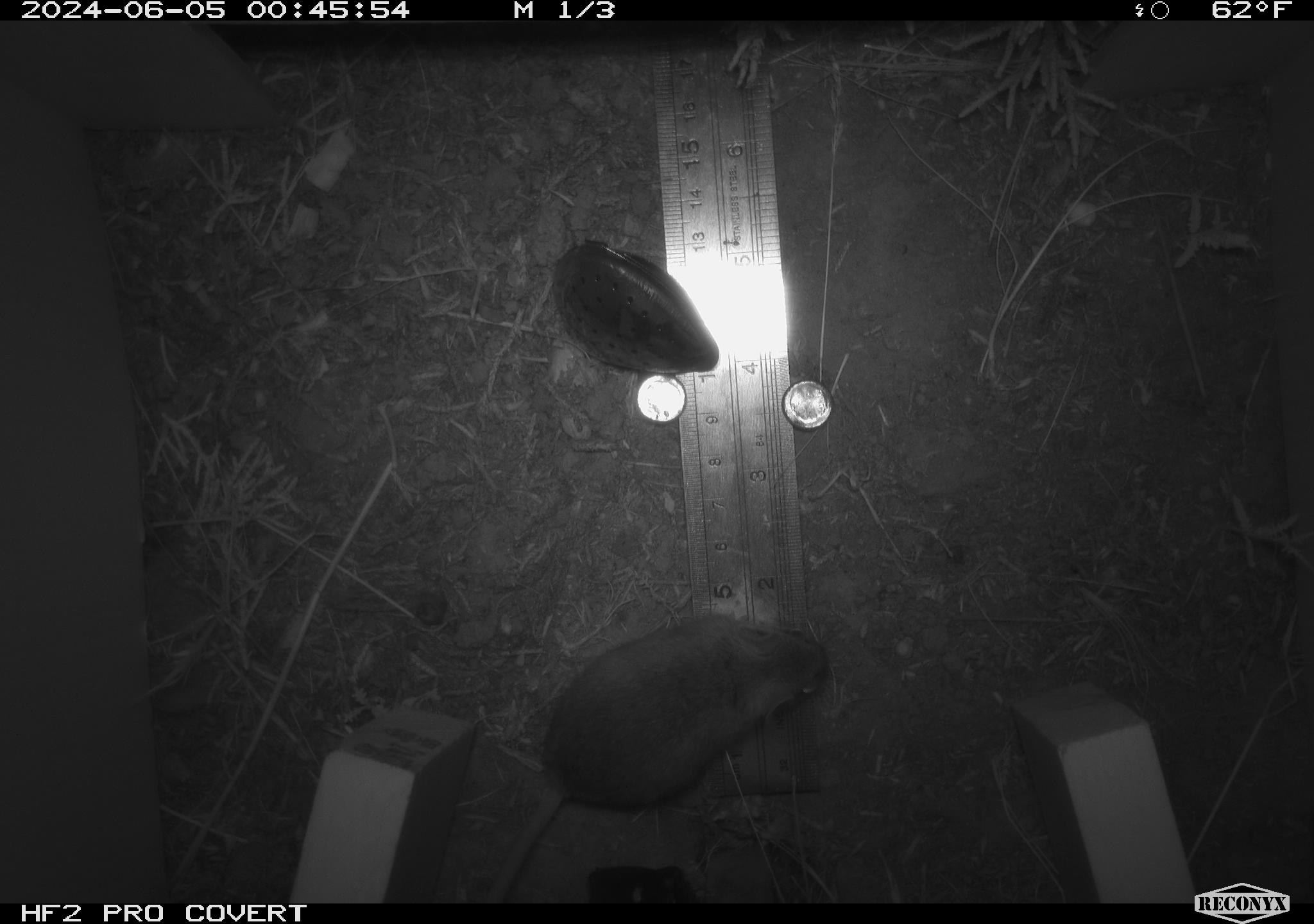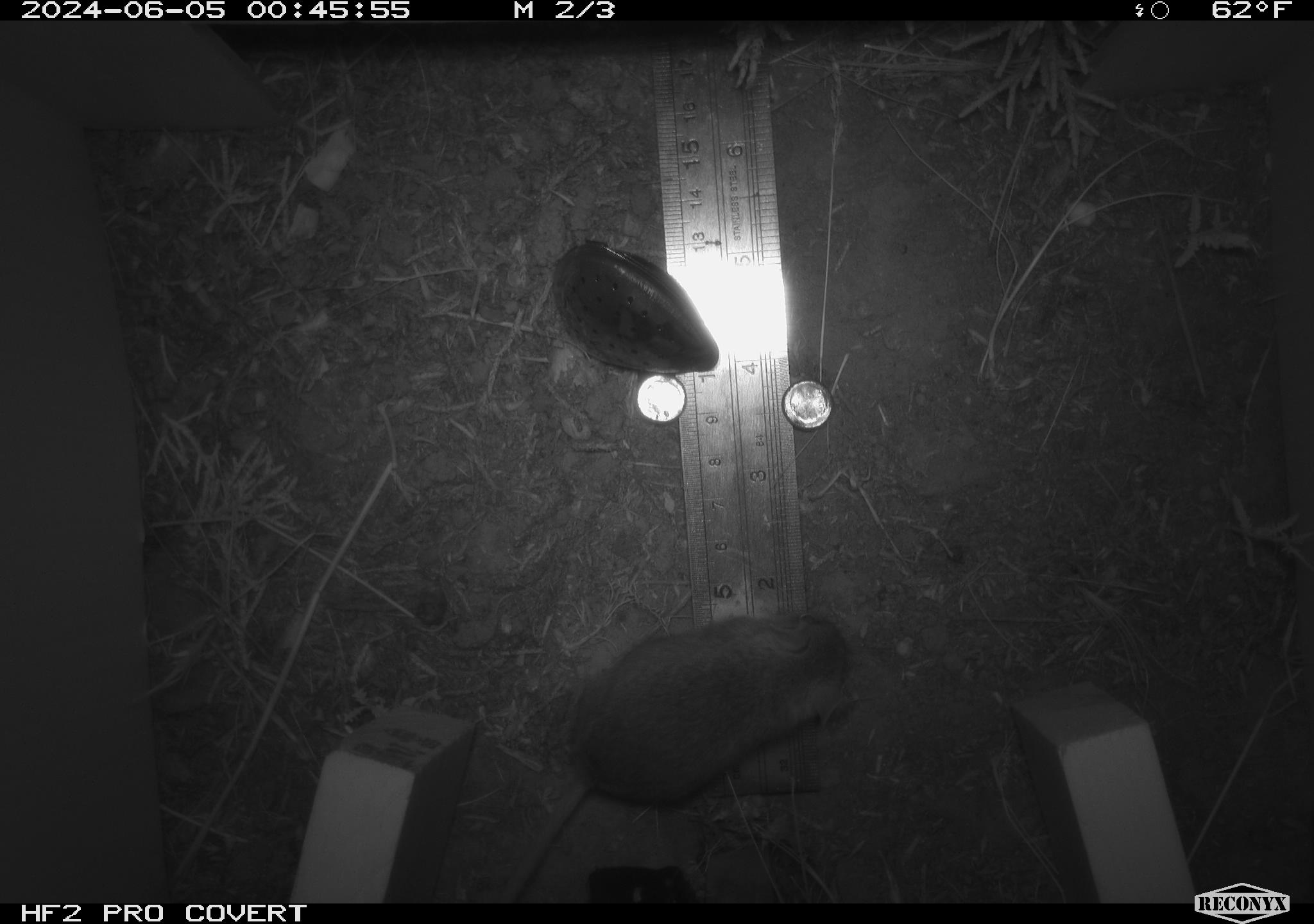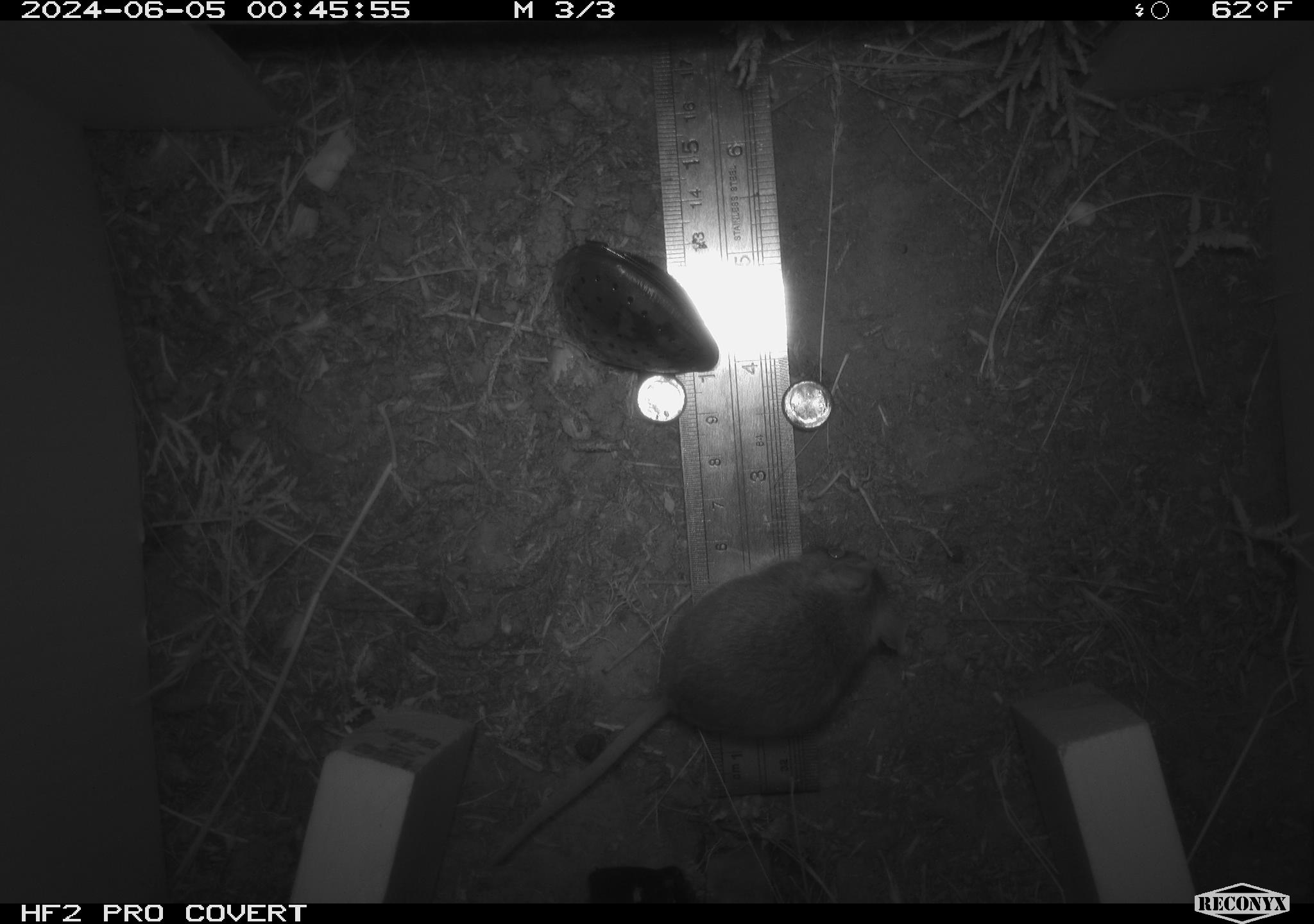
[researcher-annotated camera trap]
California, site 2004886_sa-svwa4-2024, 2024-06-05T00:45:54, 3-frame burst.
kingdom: Animalia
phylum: Chordata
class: Mammalia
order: Rodentia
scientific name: Rodentia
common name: mouse species